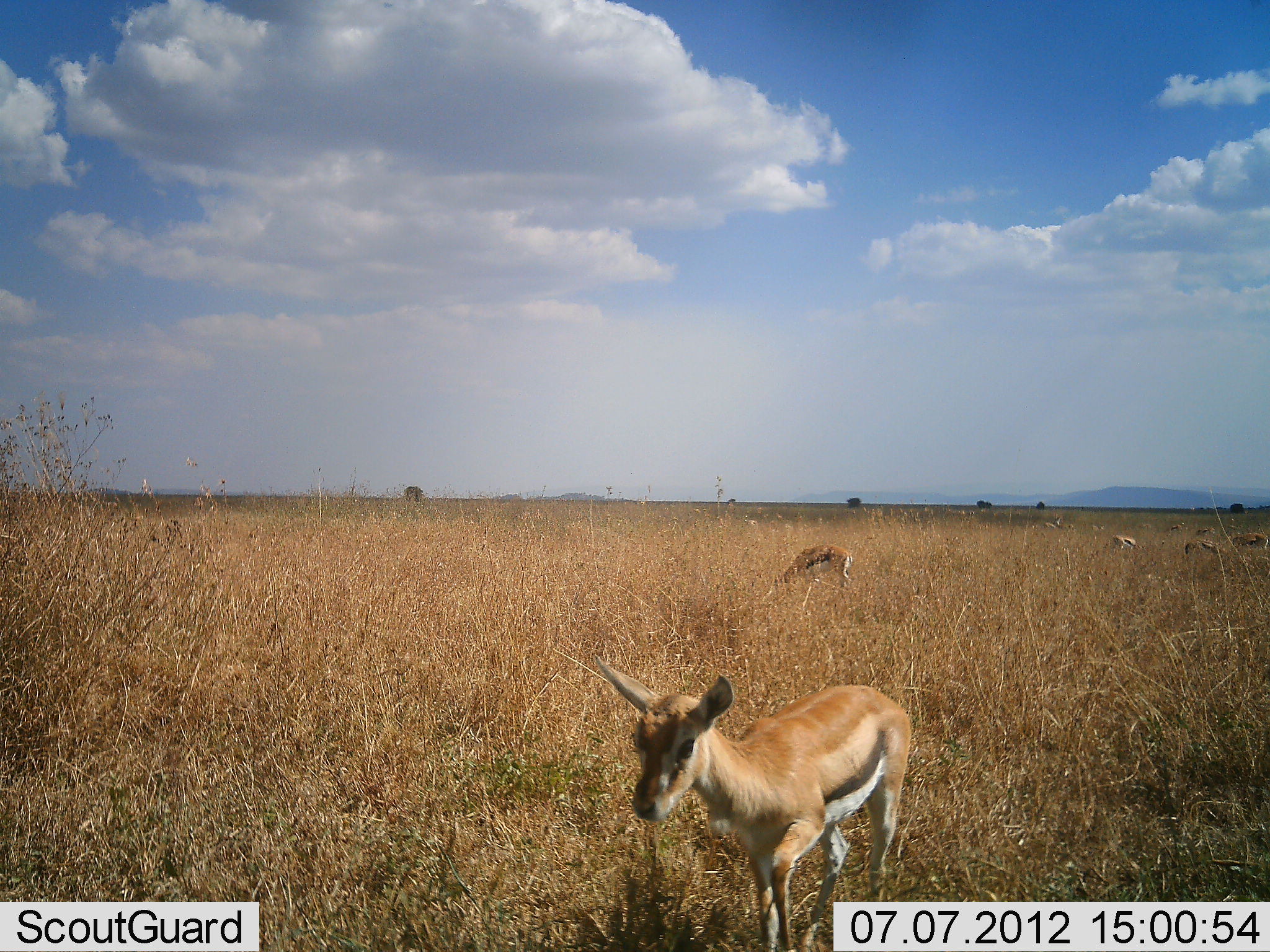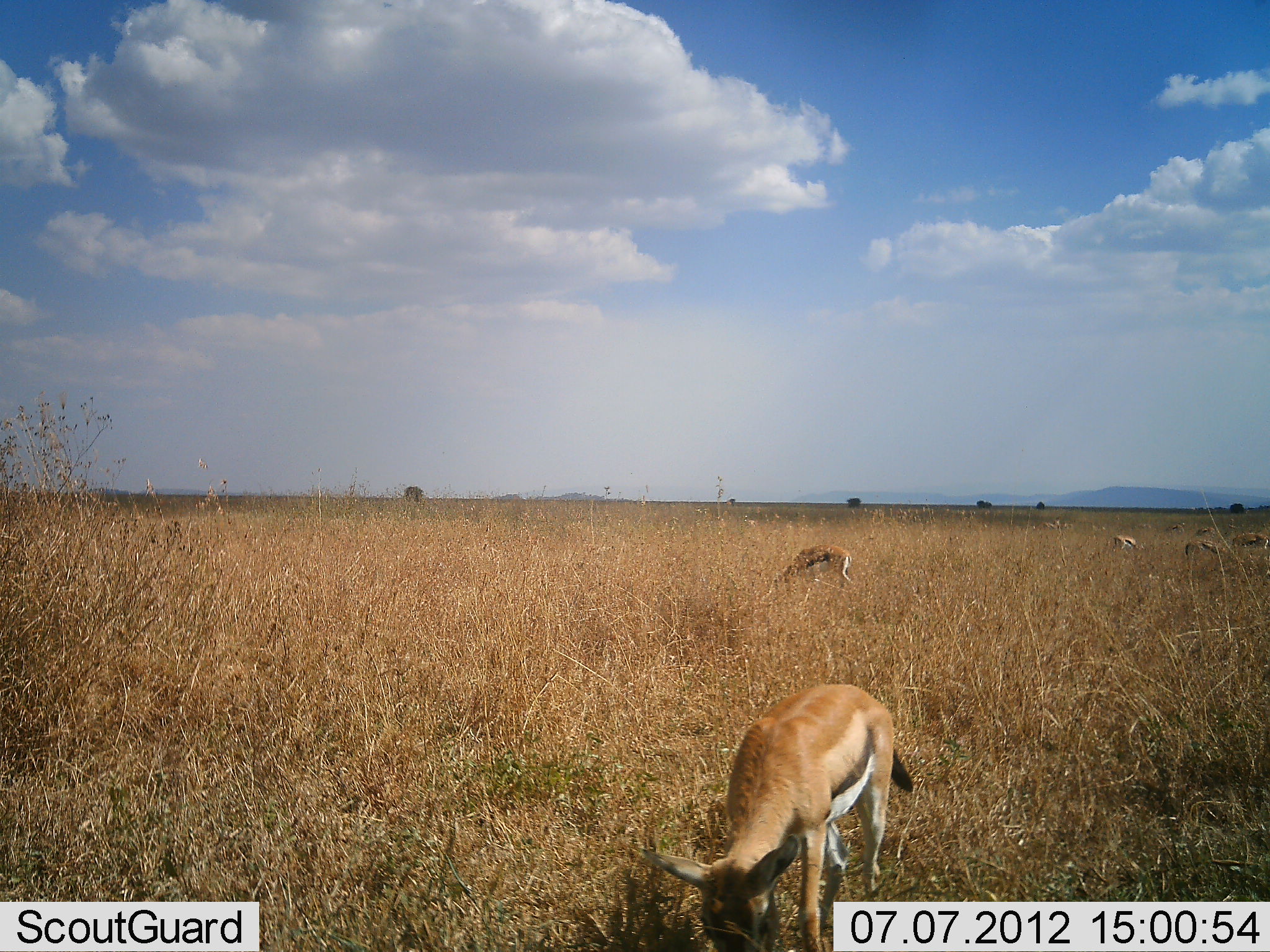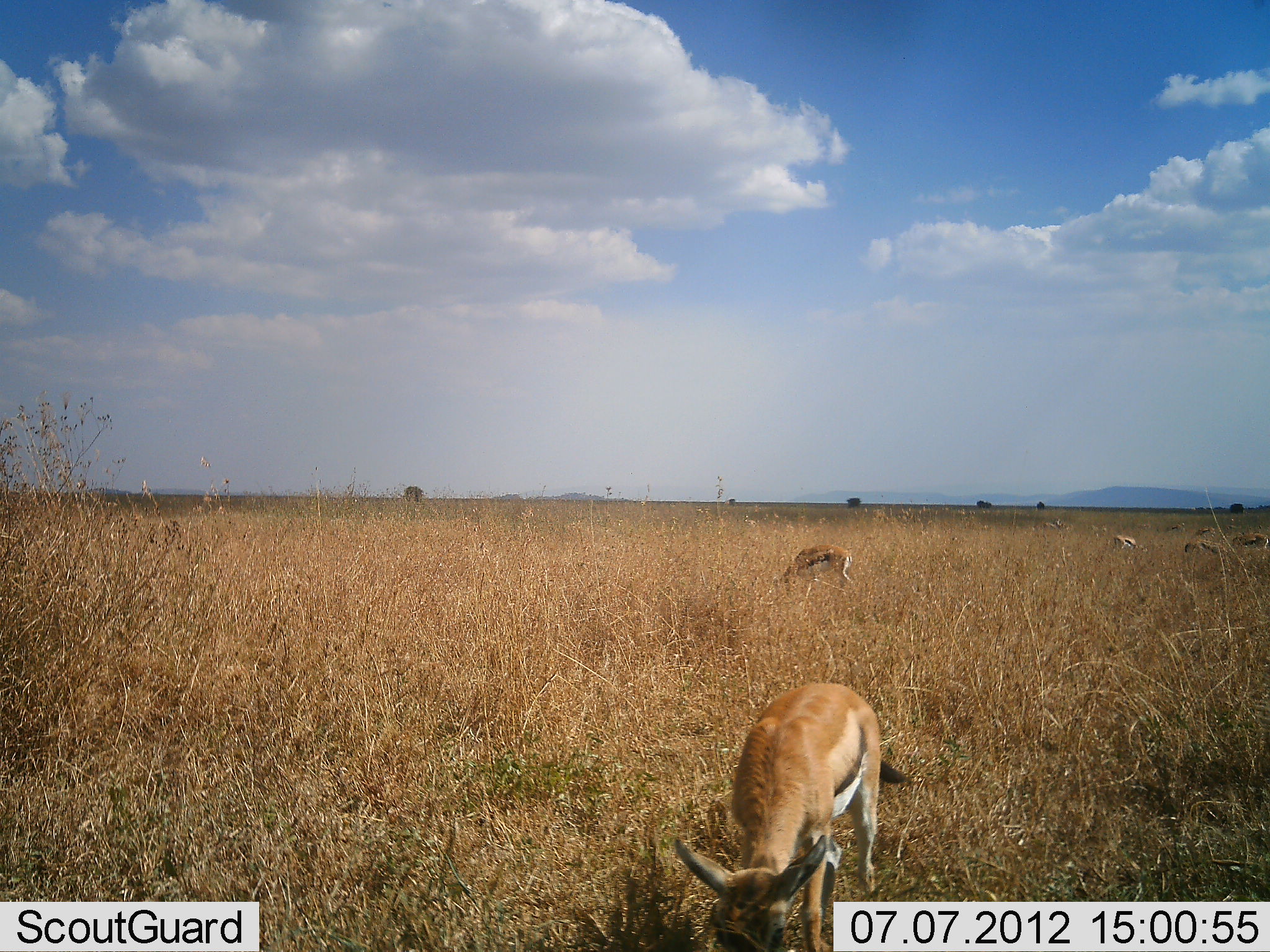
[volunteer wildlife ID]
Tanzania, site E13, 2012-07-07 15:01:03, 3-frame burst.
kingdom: Animalia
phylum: Chordata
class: Mammalia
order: Artiodactyla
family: Bovidae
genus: Eudorcas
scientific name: Eudorcas thomsonii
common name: thomson's gazelle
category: gazellethomsons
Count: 5.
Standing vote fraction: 20%.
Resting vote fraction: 0%.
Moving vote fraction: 0%.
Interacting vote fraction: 0%.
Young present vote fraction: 40%.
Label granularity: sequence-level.